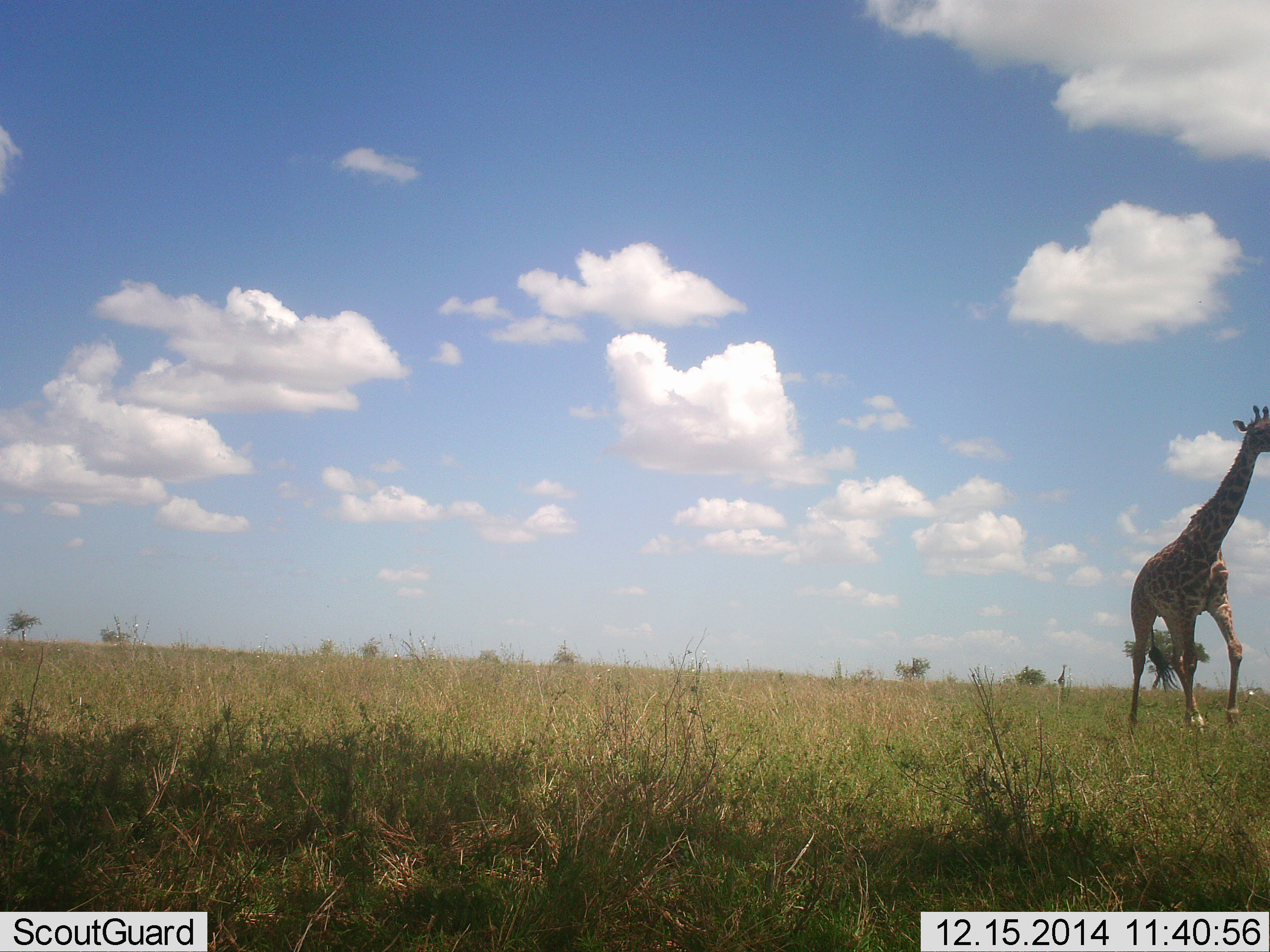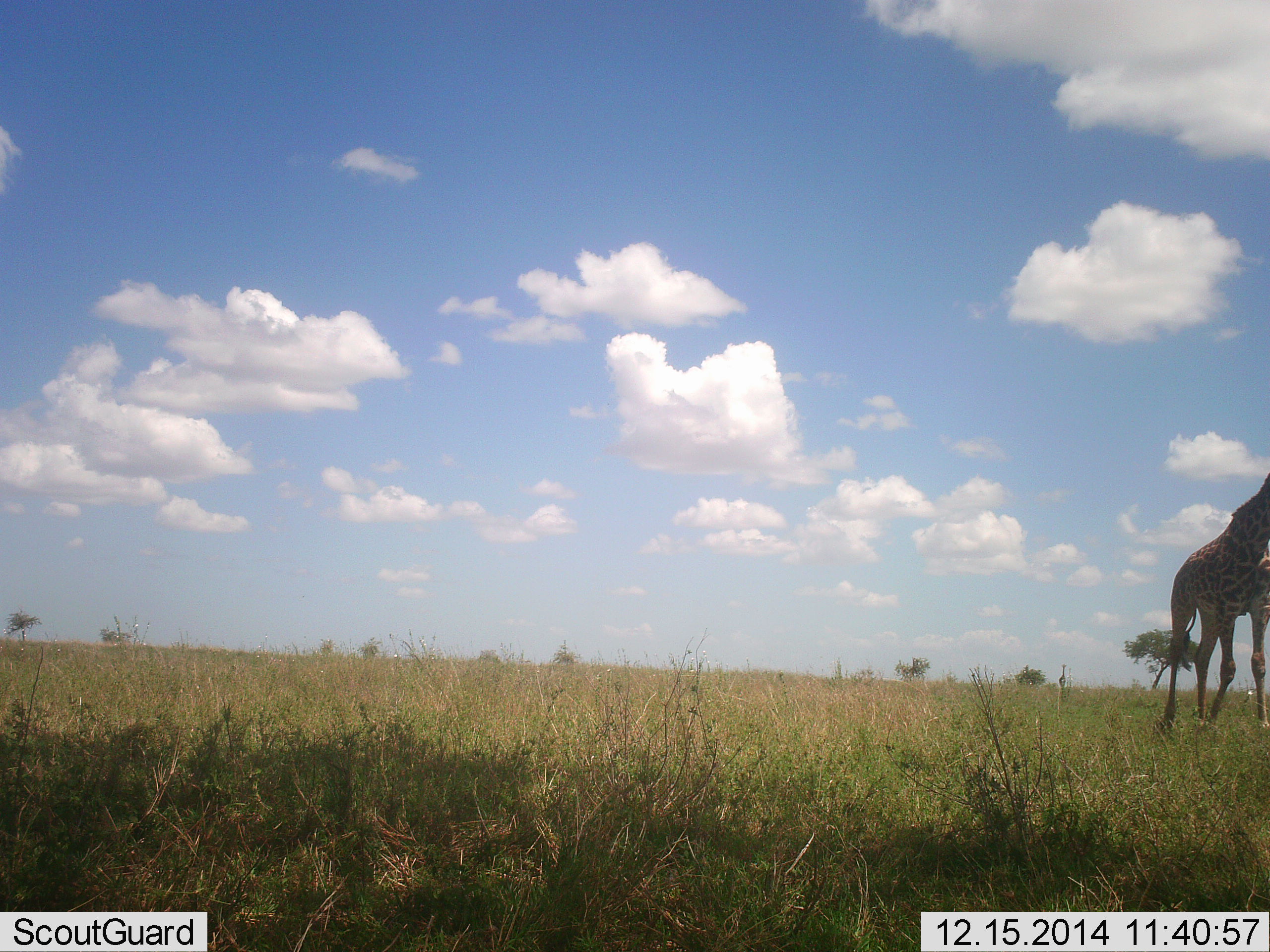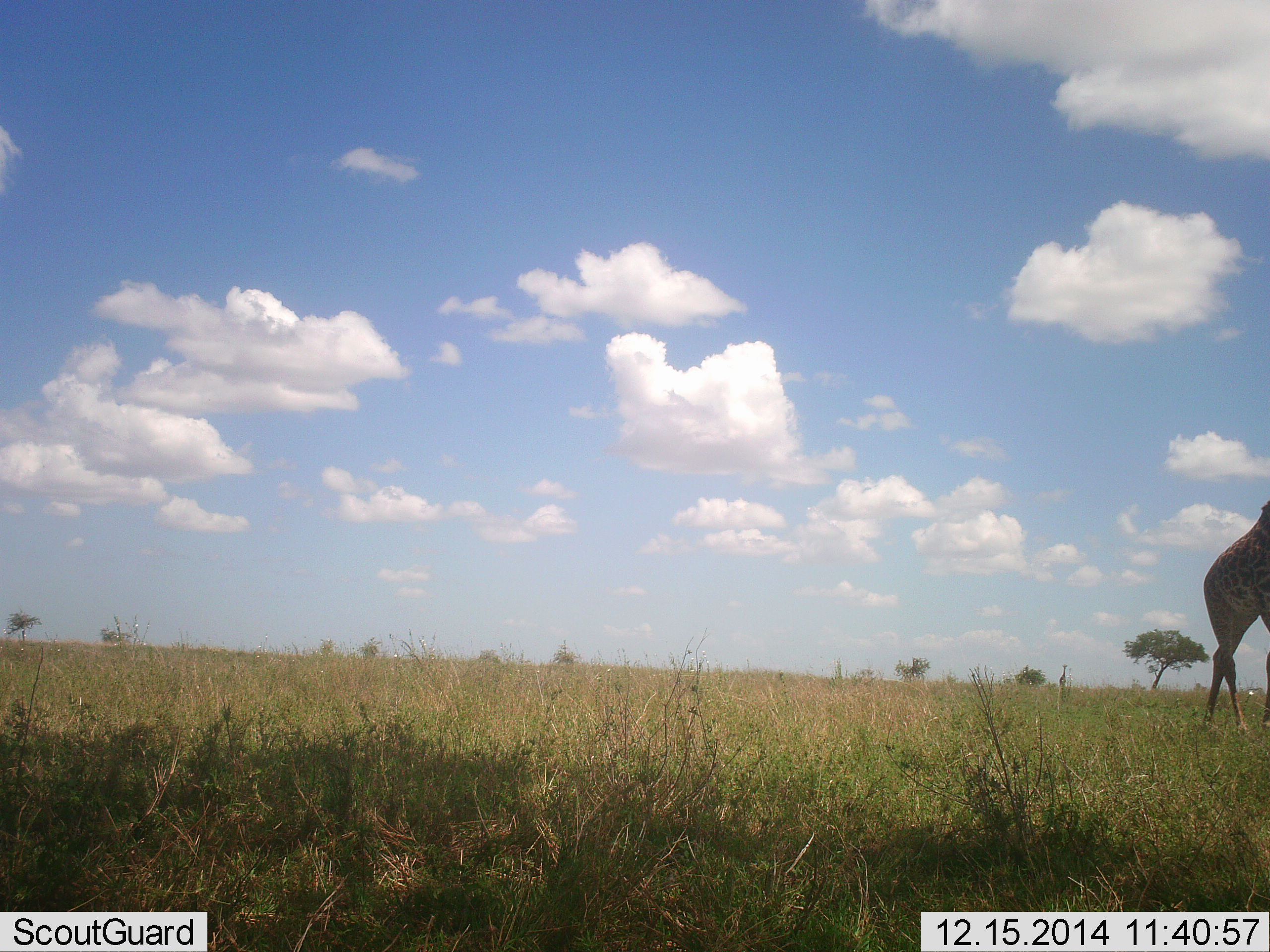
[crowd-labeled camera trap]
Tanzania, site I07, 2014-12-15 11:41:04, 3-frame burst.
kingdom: Animalia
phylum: Chordata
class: Mammalia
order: Artiodactyla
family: Giraffidae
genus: Giraffa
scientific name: Giraffa camelopardalis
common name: giraffe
Giraffe (Giraffa camelopardalis), count 1. Behavior (volunteer vote fractions): standing 0%, resting 0%, moving 100%, interacting 0%. Young present (vote fraction): 0%. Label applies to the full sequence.